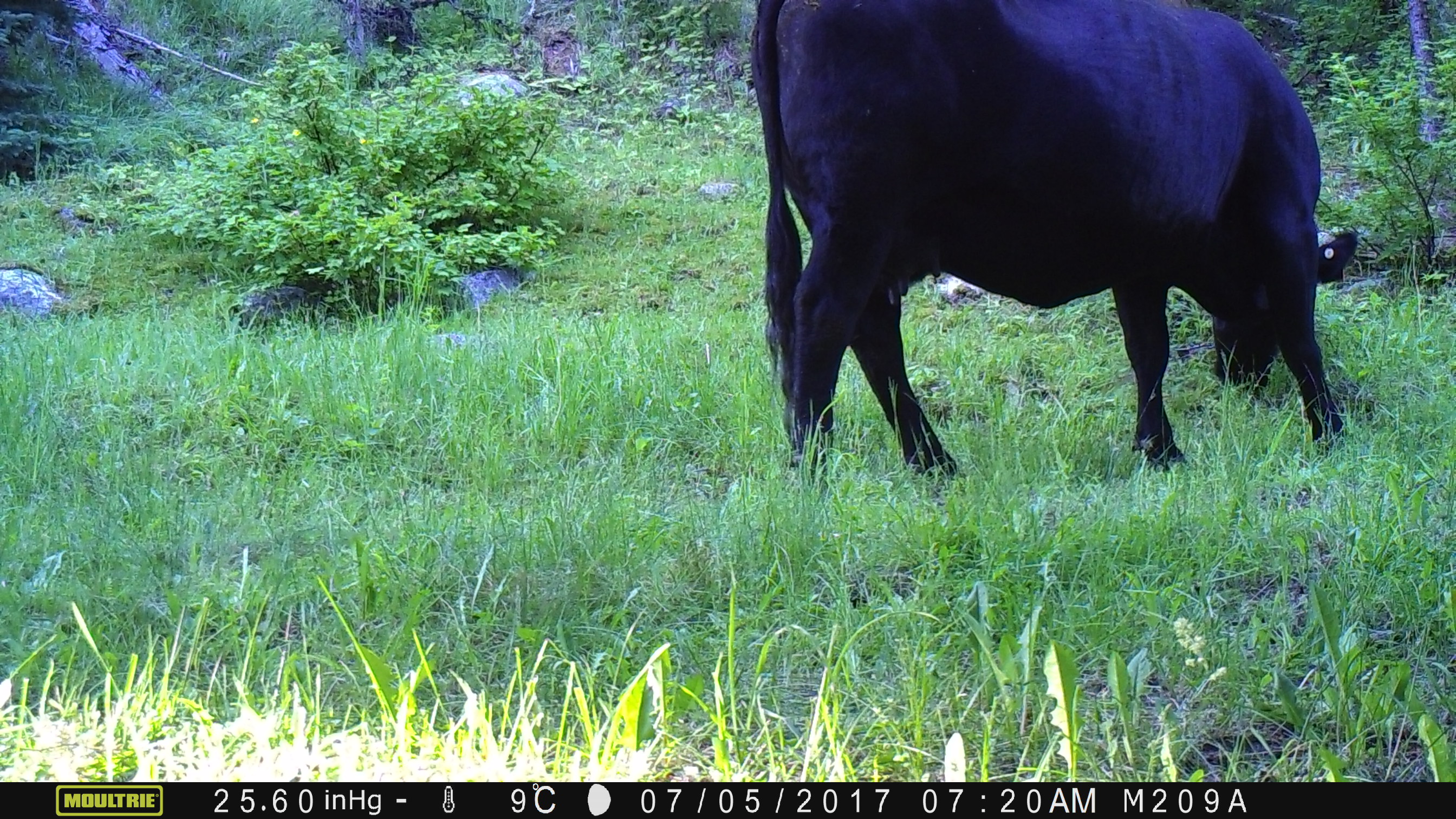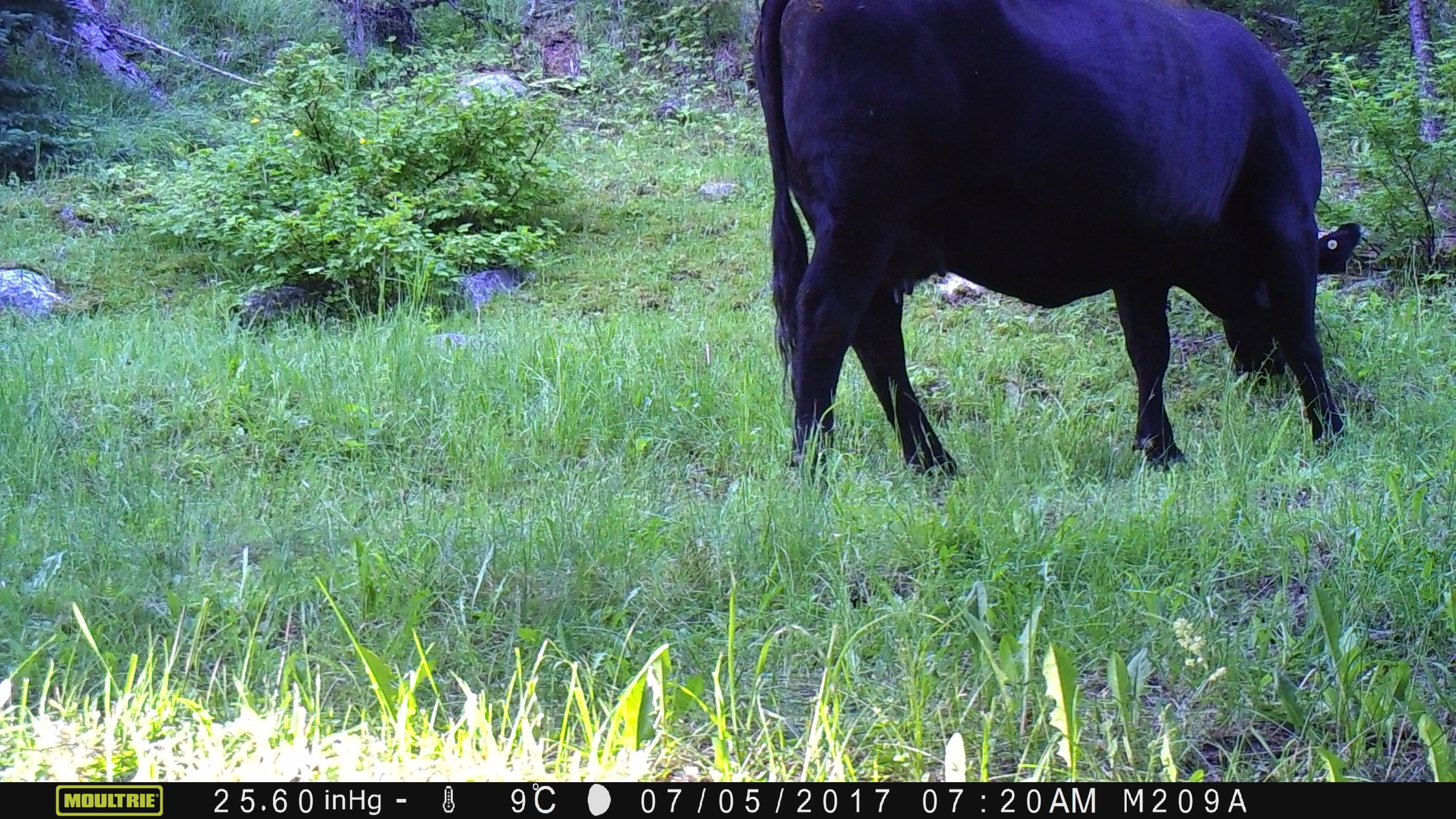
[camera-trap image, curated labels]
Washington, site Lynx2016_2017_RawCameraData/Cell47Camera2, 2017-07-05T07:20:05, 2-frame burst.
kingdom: Animalia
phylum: Chordata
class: Mammalia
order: Artiodactyla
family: Bovidae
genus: Bos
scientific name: Bos taurus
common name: domestic cattle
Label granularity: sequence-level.